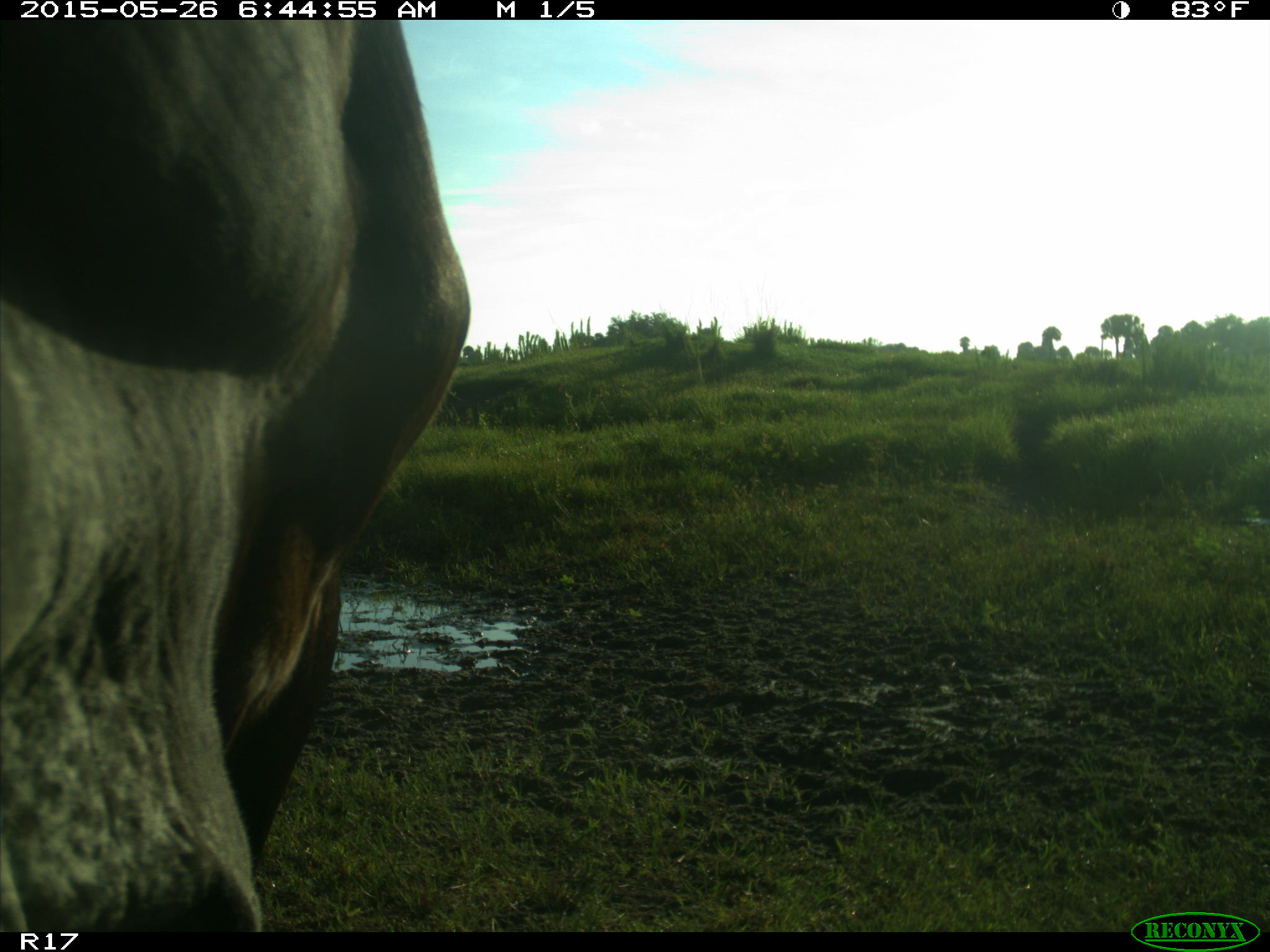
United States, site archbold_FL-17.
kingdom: Animalia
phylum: Chordata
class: Mammalia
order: Artiodactyla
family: Bovidae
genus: Bos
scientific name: Bos taurus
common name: domestic cow